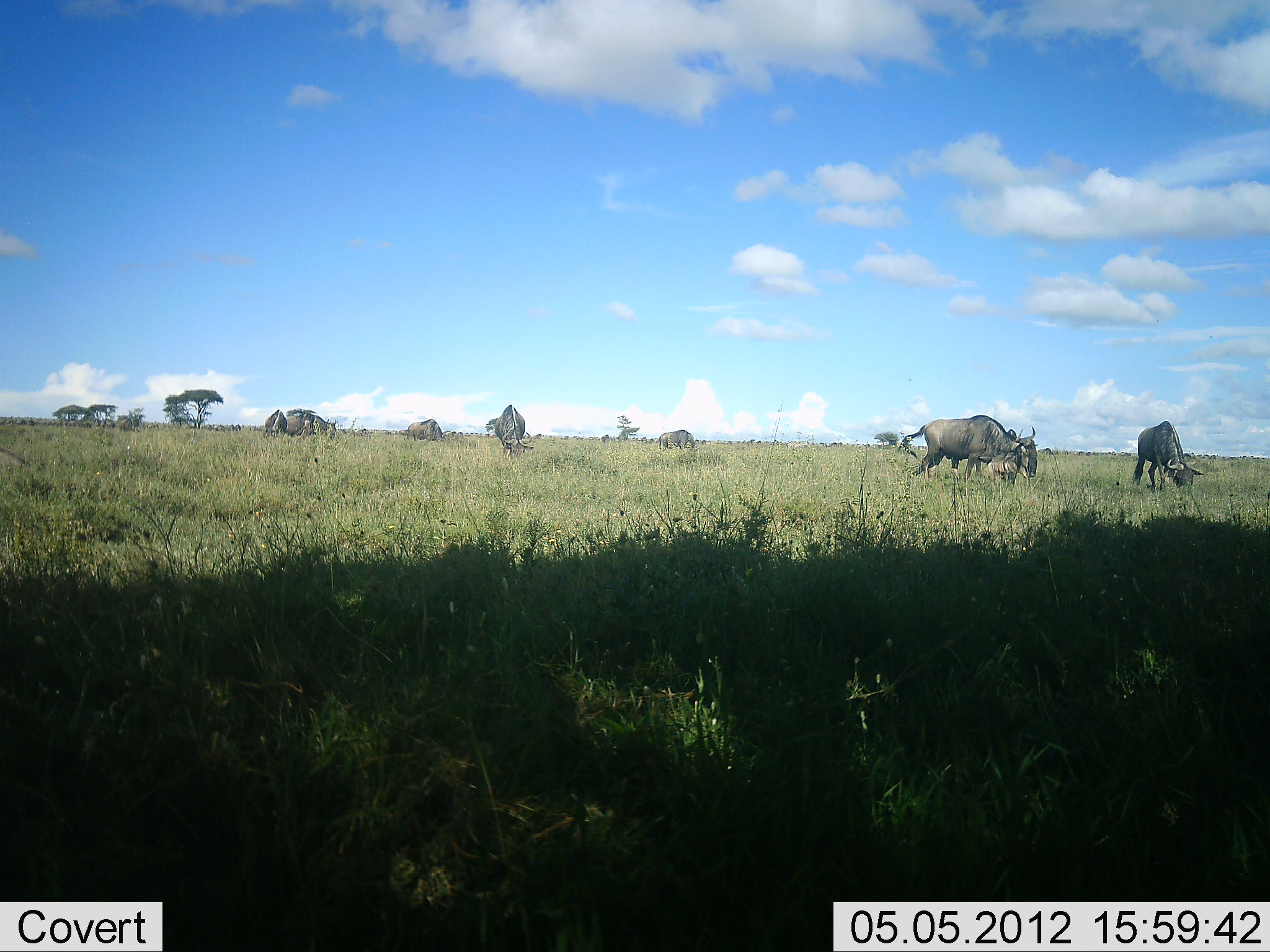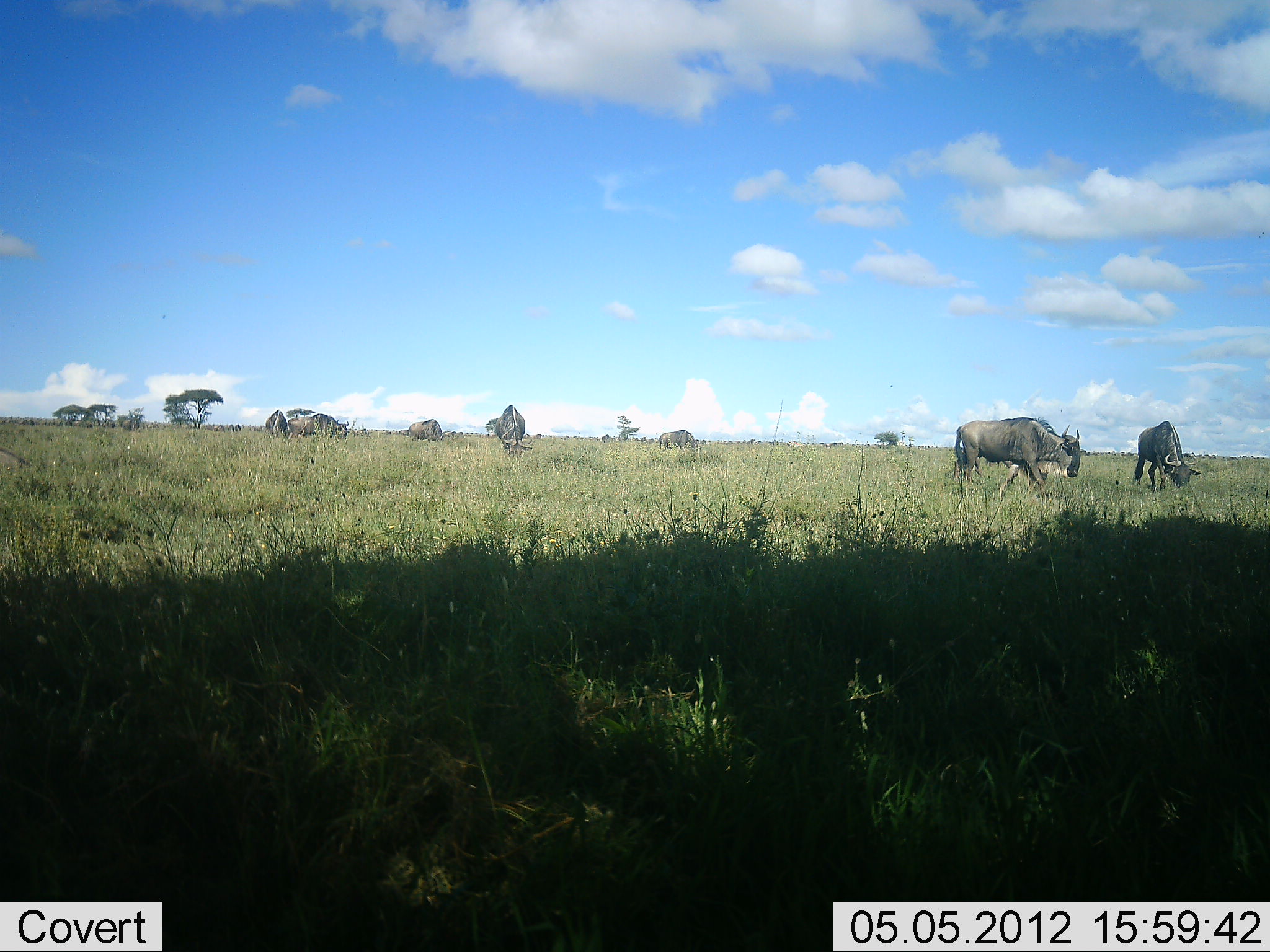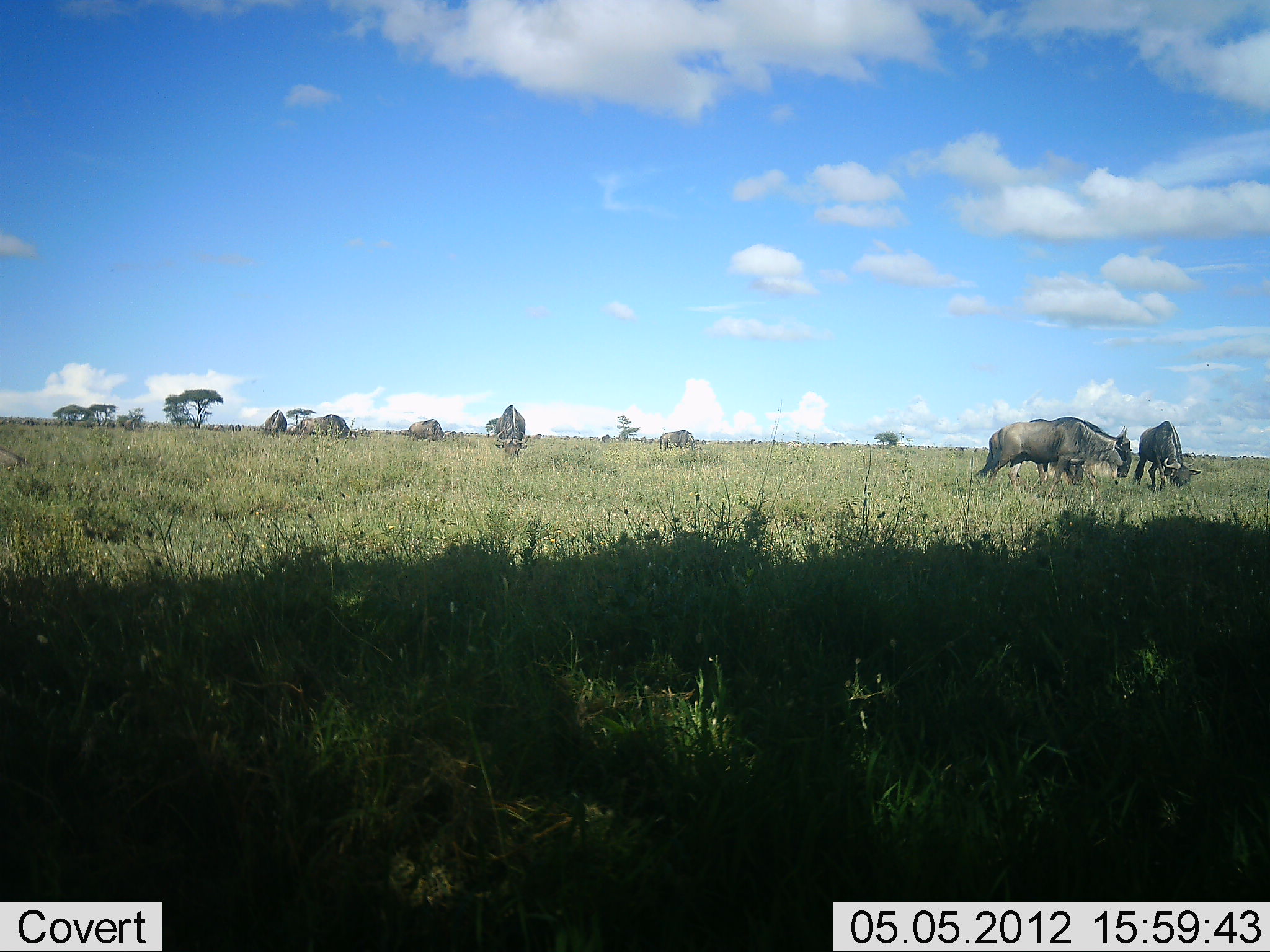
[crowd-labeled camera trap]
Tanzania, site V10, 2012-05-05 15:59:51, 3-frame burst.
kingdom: Animalia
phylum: Chordata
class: Mammalia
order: Artiodactyla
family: Bovidae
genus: Connochaetes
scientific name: Connochaetes taurinus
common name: blue wildebeest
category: wildebeest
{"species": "wildebeest (blue wildebeest) (Connochaetes taurinus)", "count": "9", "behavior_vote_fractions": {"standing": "20%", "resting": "10%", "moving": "70%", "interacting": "0%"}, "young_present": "0%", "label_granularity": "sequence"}